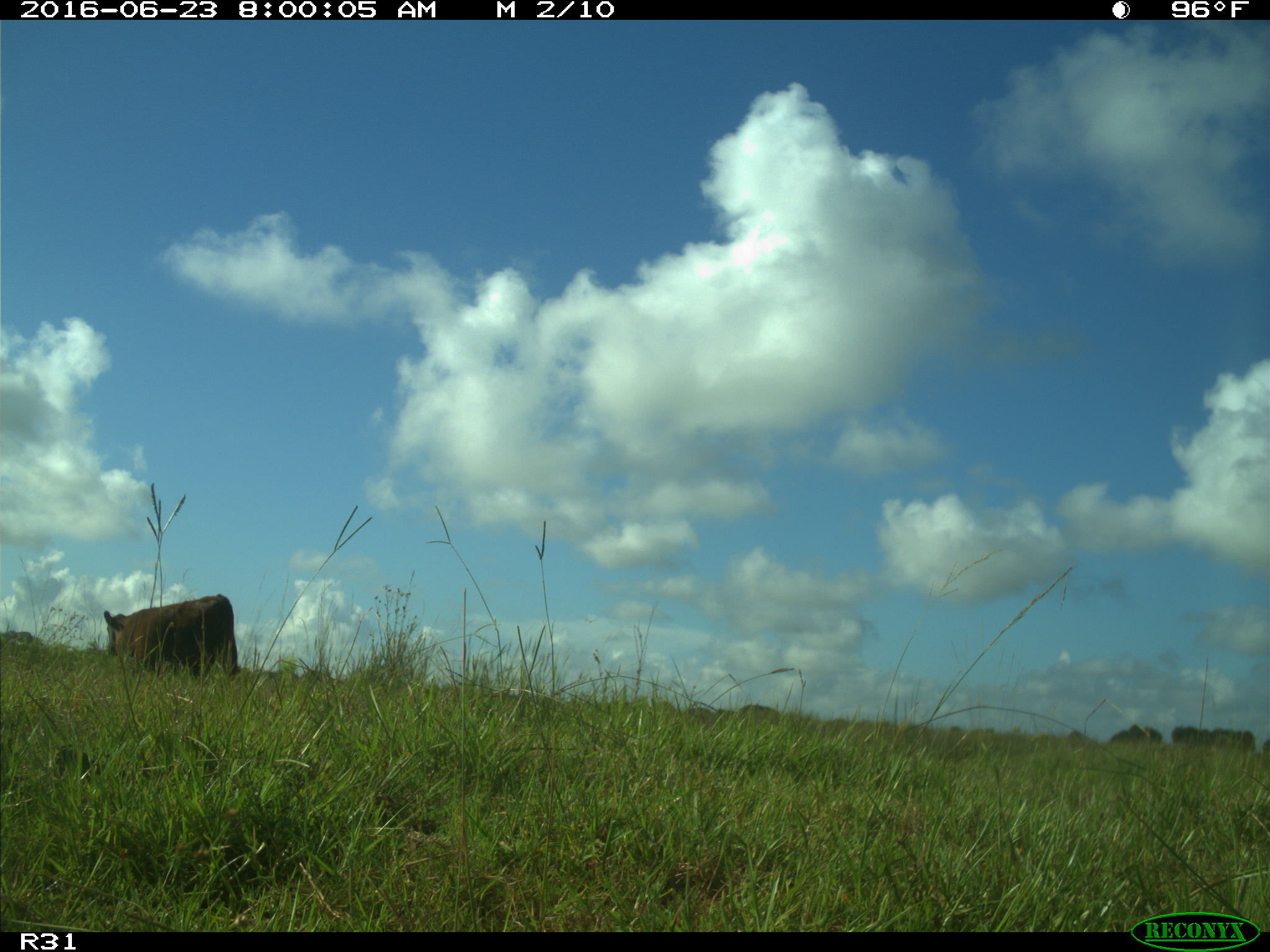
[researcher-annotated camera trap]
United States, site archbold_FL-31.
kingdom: Animalia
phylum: Chordata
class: Mammalia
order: Artiodactyla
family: Bovidae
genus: Bos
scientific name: Bos taurus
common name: domestic cow